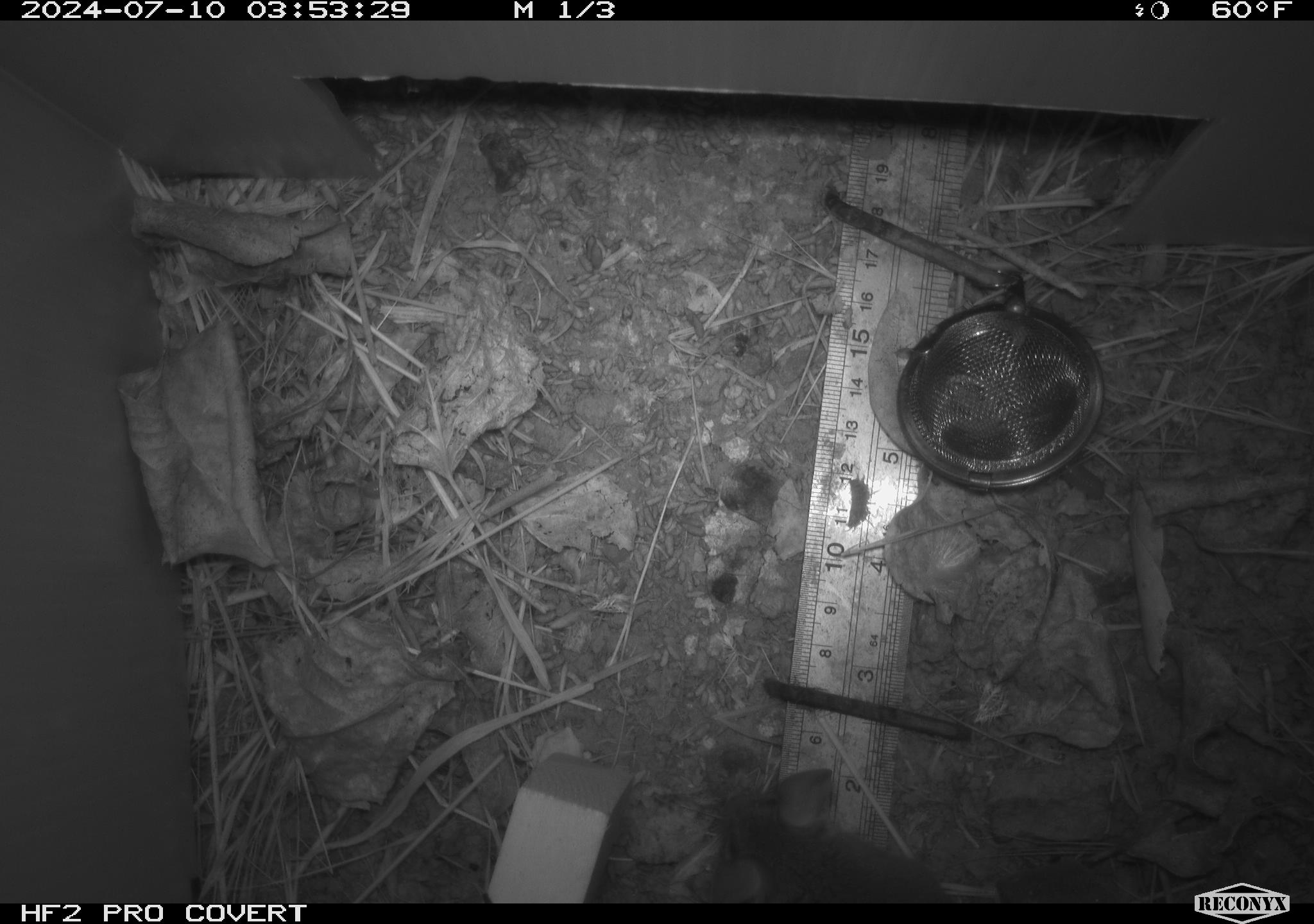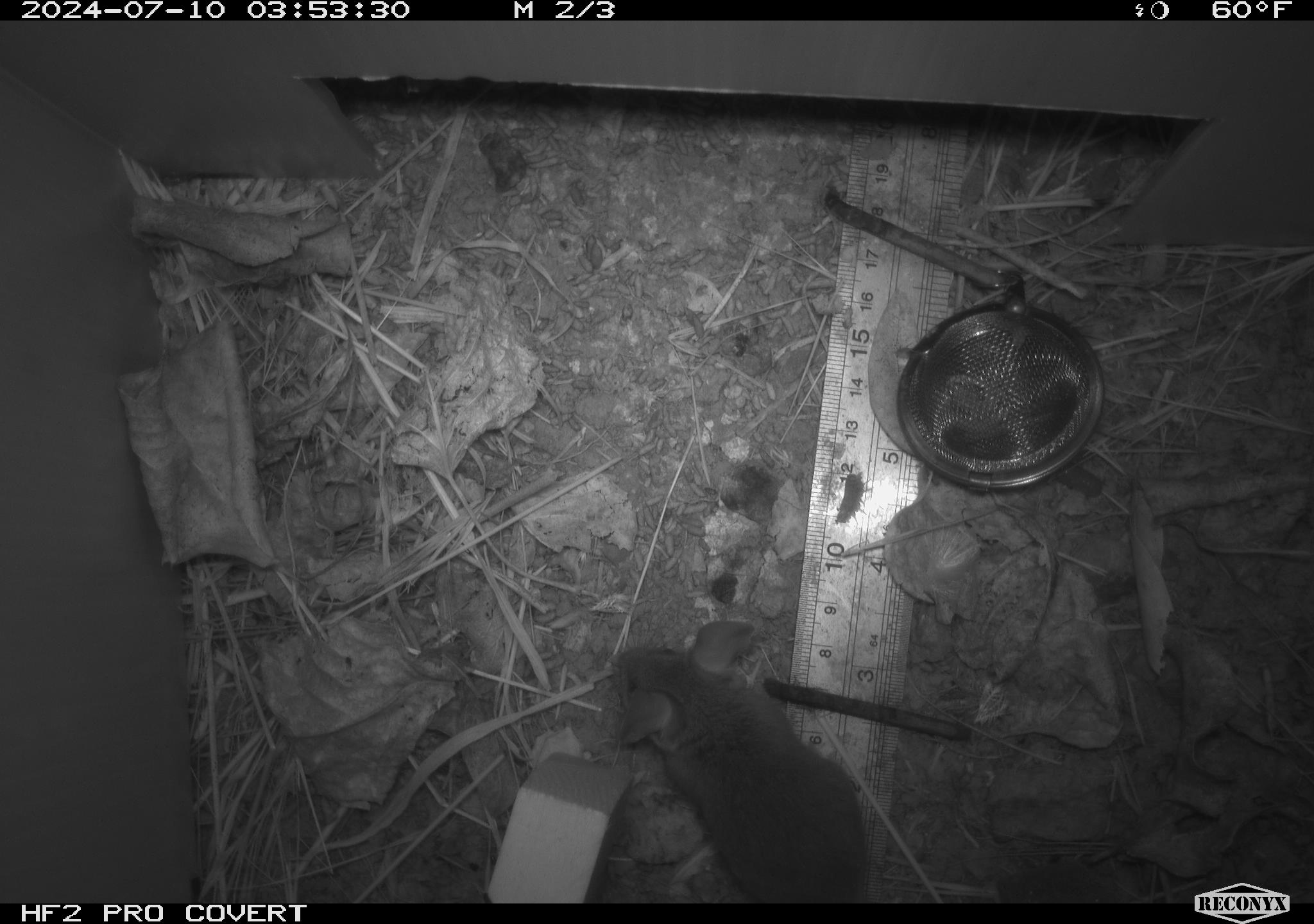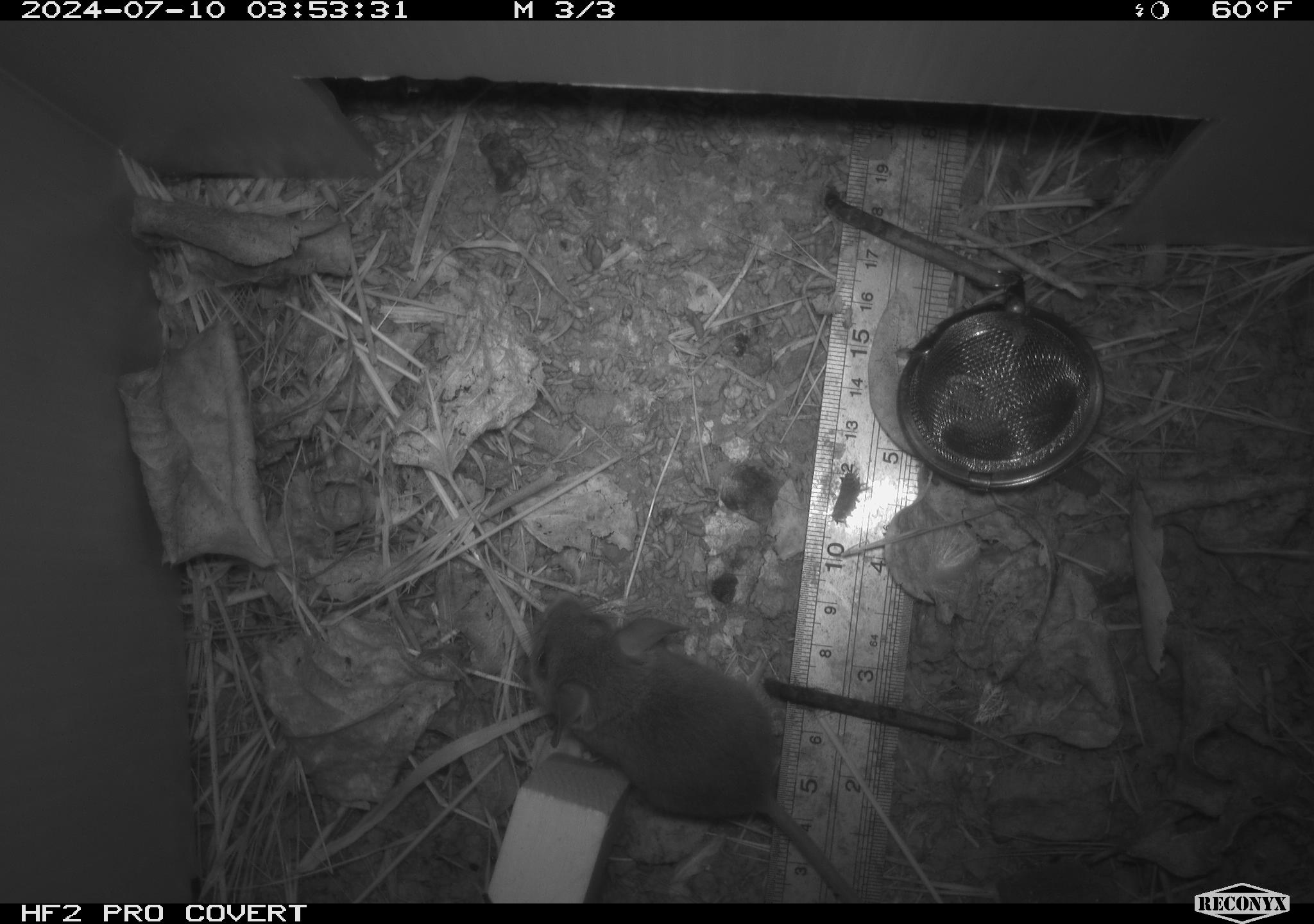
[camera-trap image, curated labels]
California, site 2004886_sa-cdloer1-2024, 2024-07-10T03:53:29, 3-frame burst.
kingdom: Animalia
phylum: Chordata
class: Mammalia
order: Rodentia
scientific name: Rodentia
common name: mouse species